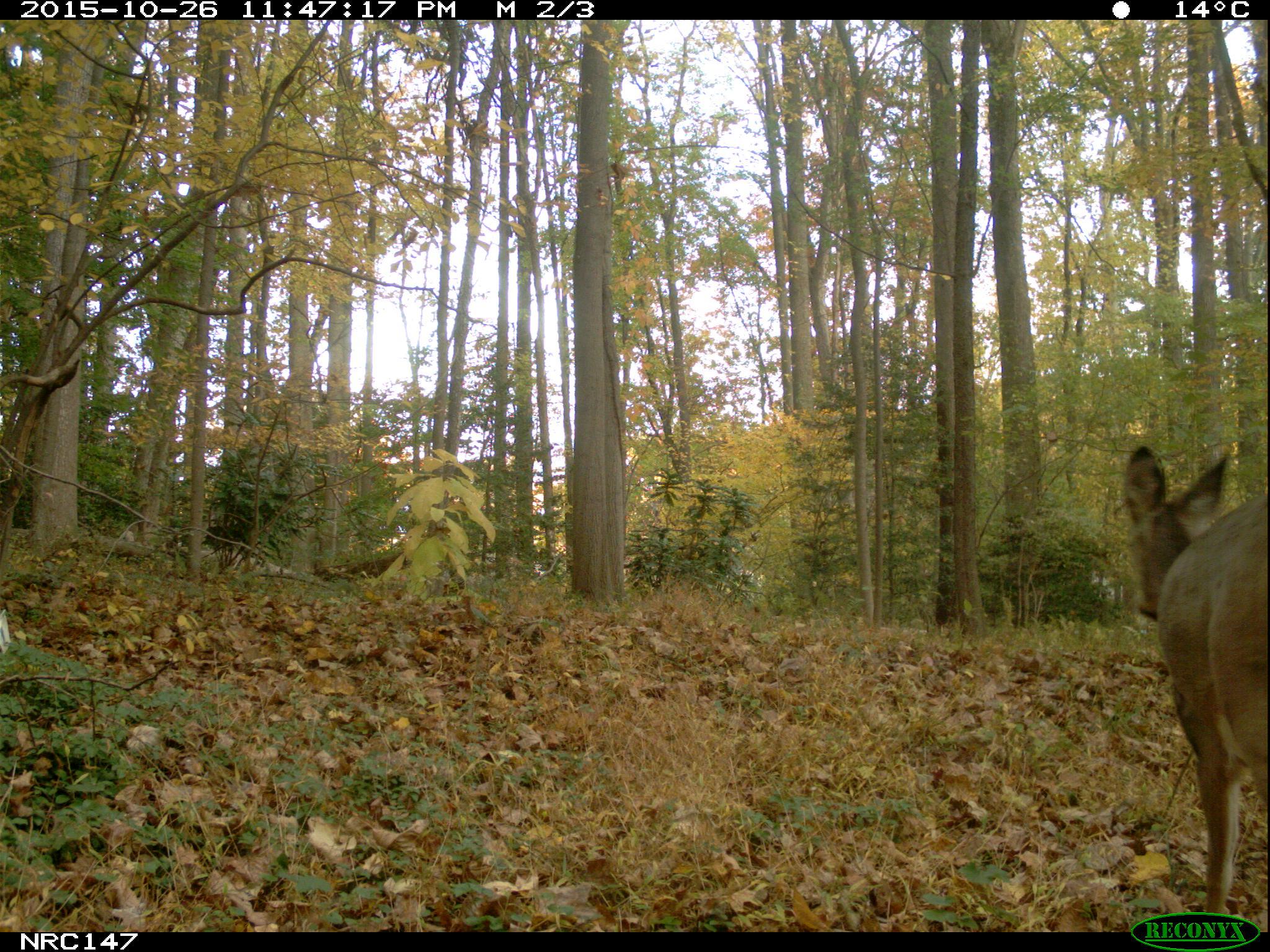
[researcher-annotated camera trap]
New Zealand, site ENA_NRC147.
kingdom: Animalia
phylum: Chordata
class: Mammalia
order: Artiodactyla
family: Cervidae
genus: Odocoileus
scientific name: Odocoileus virginianus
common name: white-tailed deer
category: white tailed deer